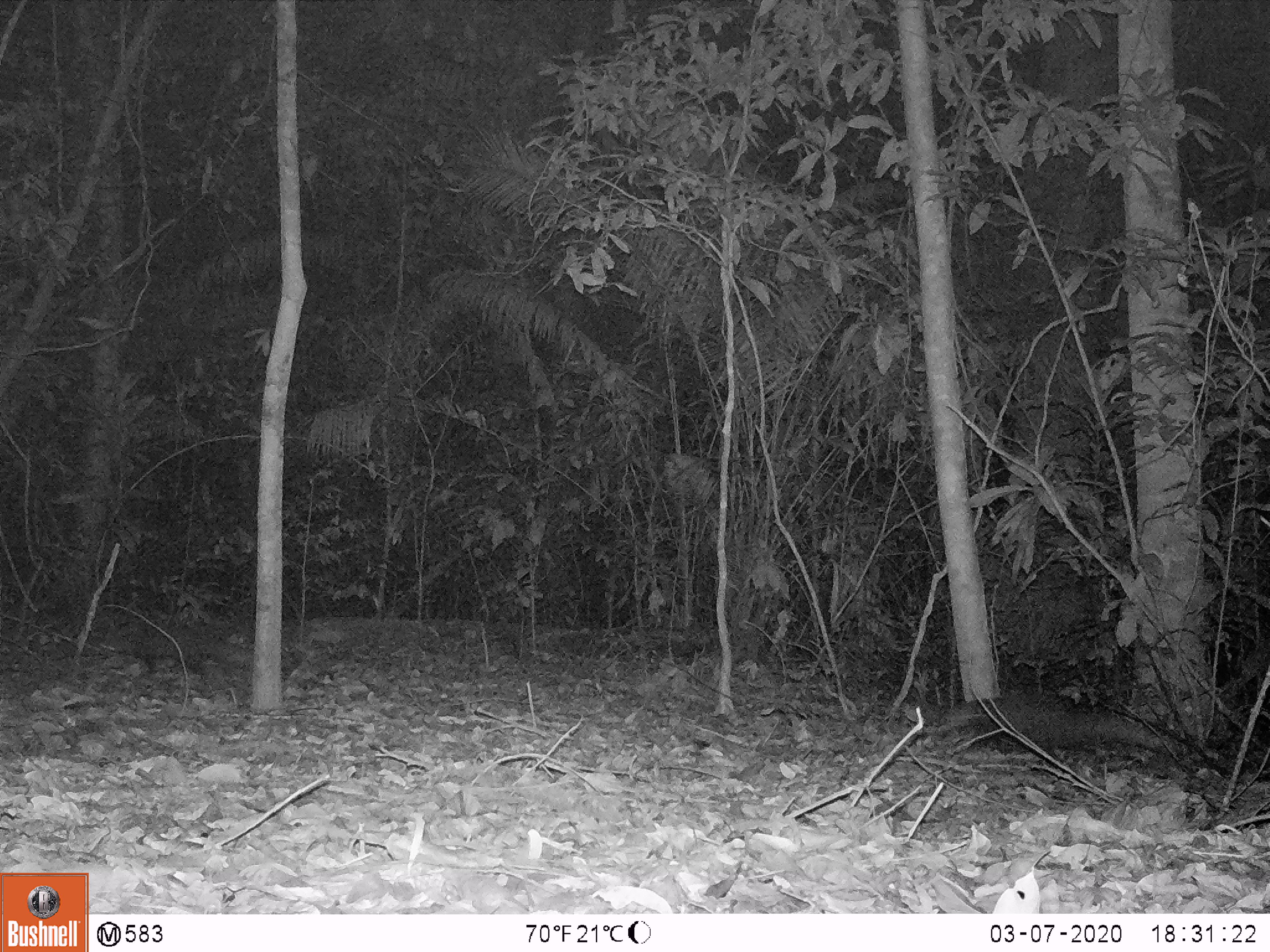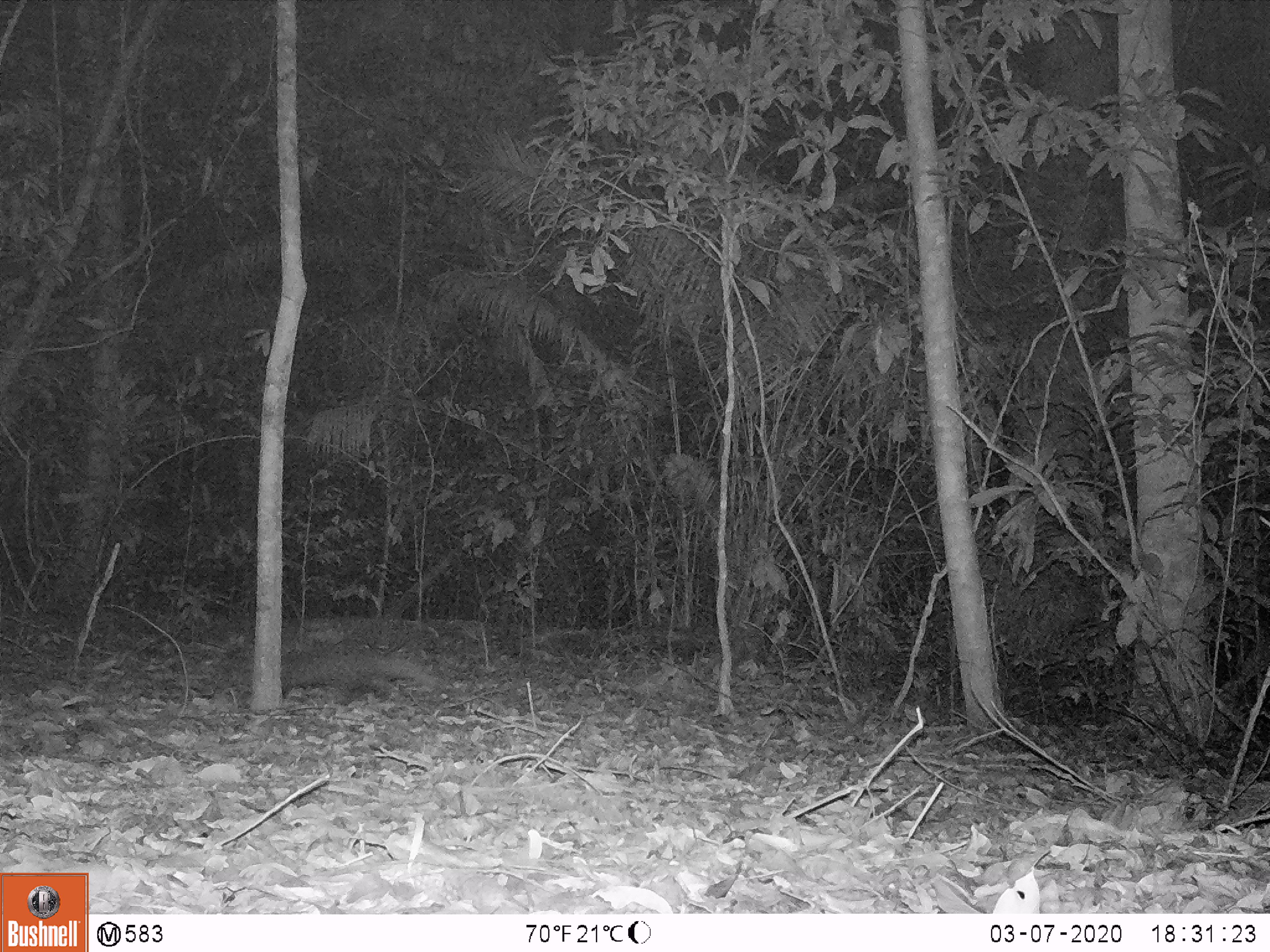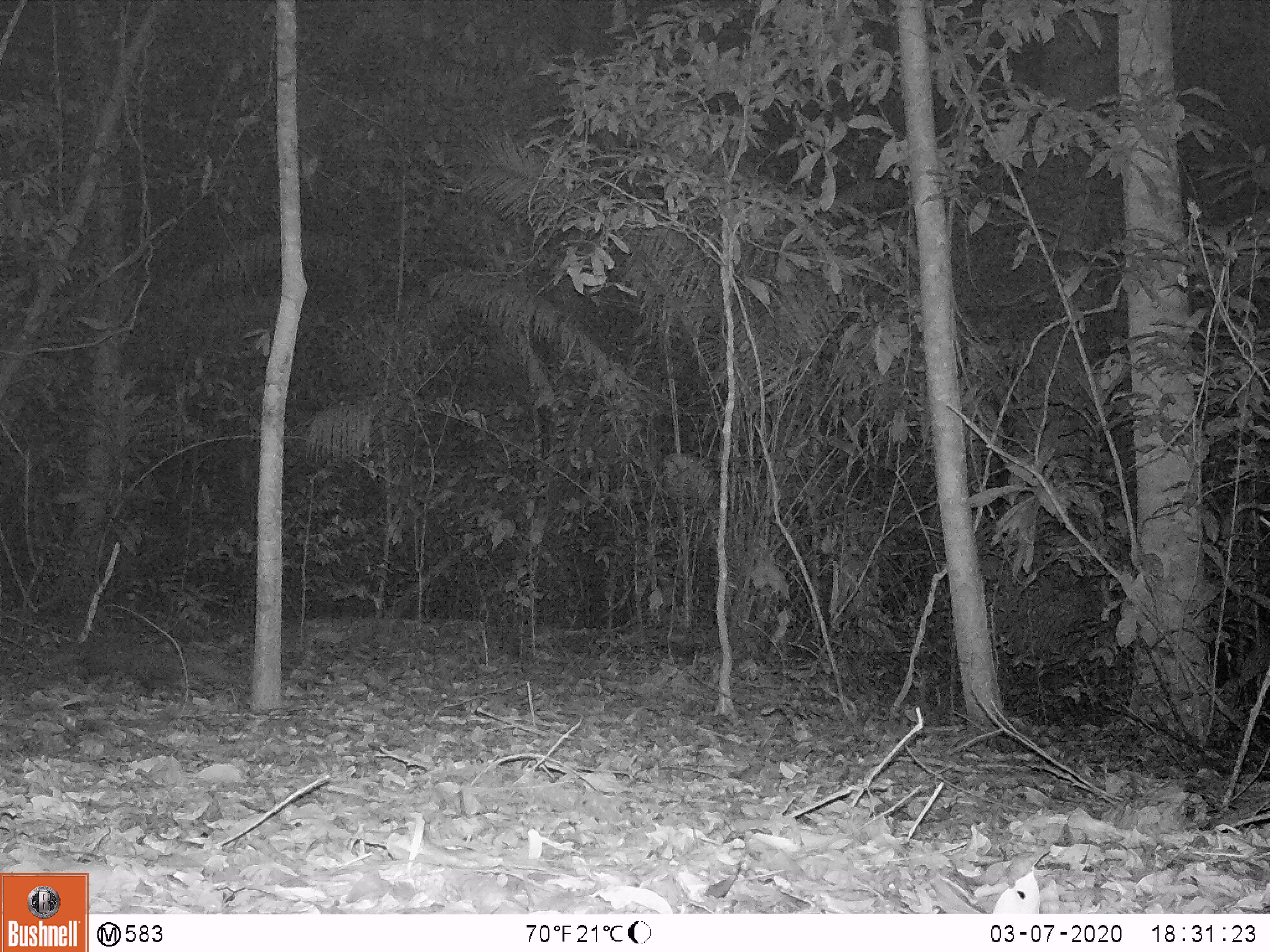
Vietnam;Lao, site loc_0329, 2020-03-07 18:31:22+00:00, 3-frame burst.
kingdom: Animalia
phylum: Chordata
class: Mammalia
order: Carnivora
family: Herpestidae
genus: Urva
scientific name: Urva urva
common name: crab-eating mongoose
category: crab eating mongoose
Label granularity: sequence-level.